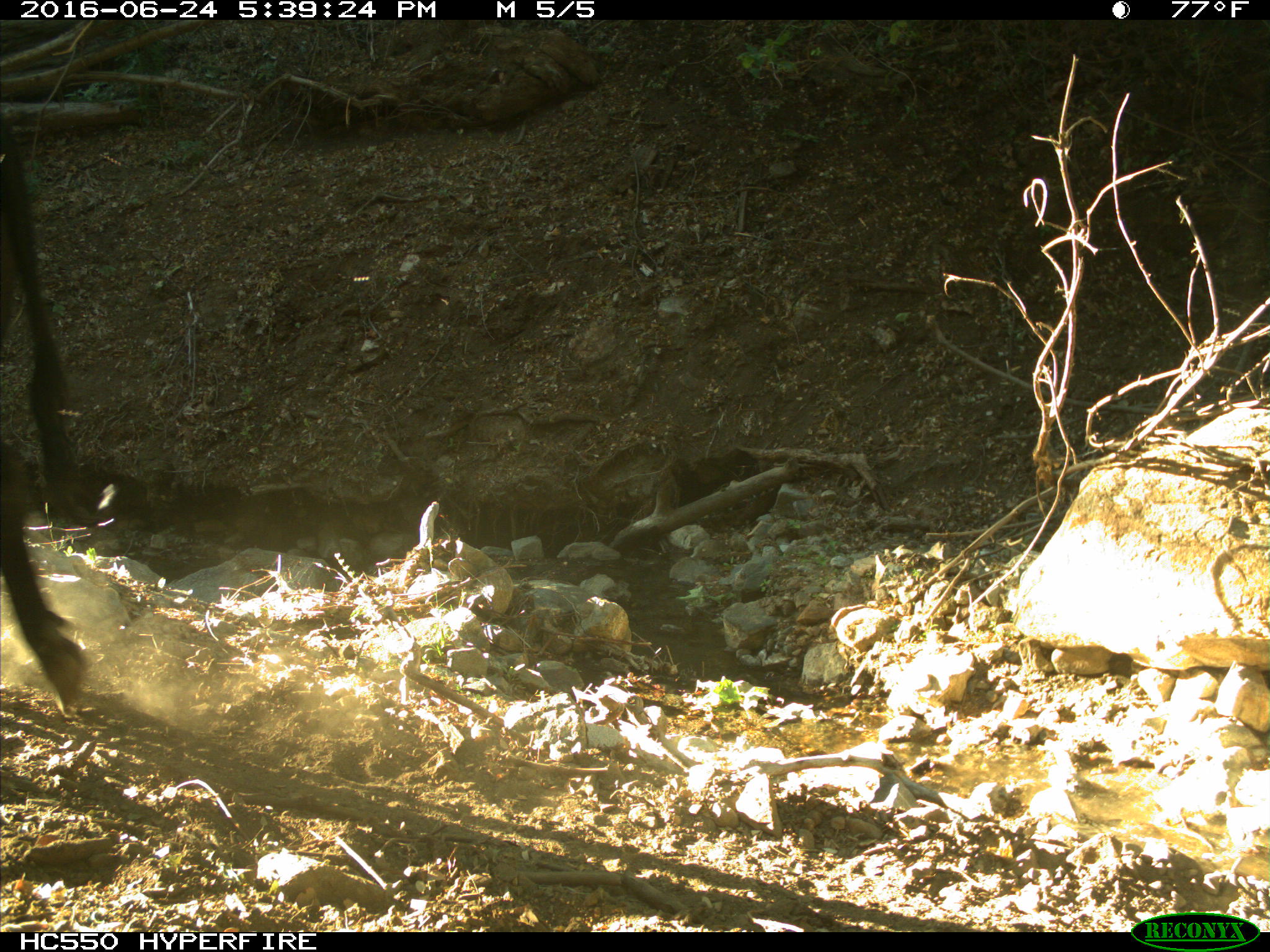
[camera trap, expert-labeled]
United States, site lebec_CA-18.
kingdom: Animalia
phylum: Chordata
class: Mammalia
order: Artiodactyla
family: Bovidae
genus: Bos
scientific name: Bos taurus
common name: domestic cow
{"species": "Bos taurus (domestic cow)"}